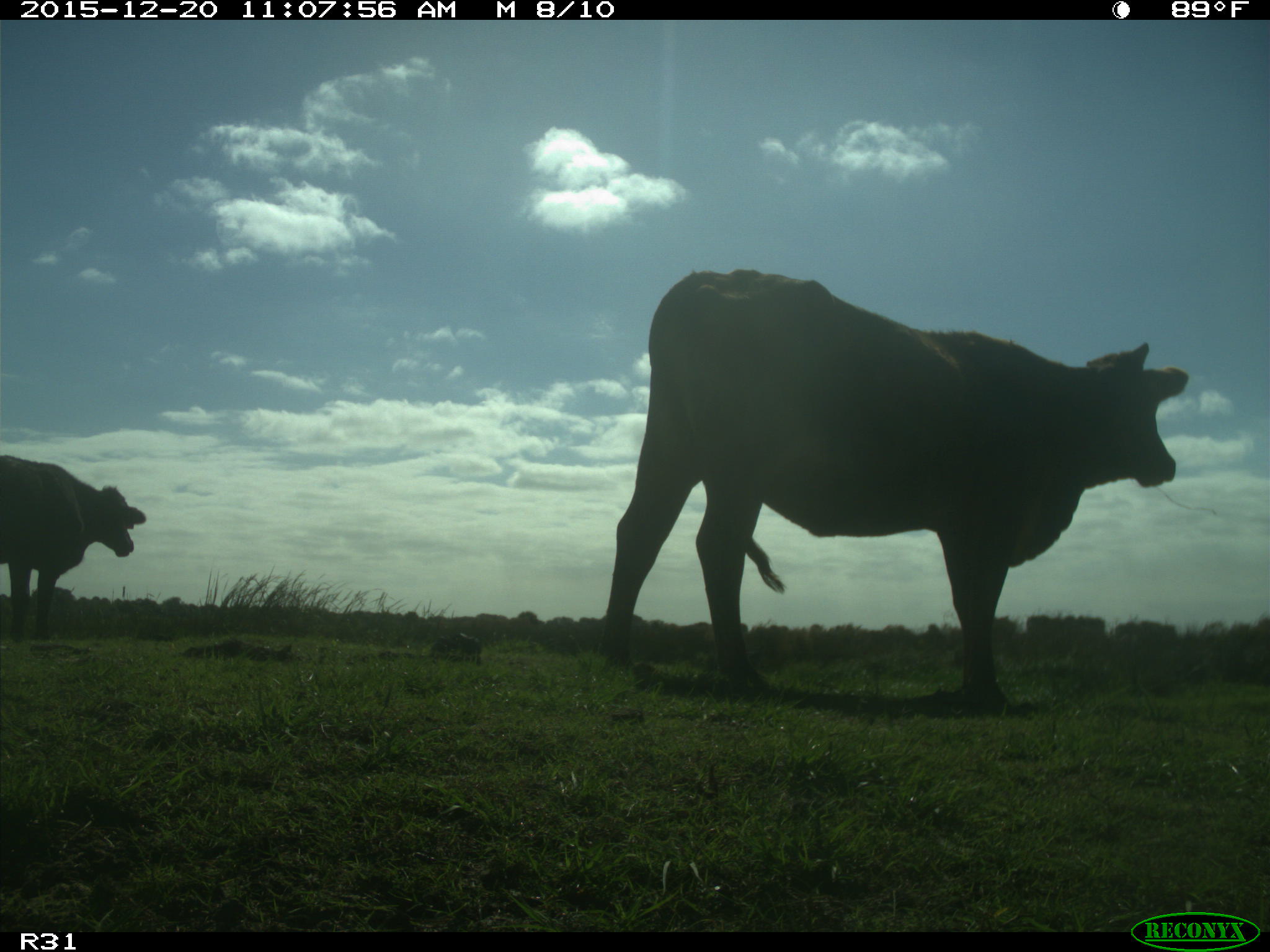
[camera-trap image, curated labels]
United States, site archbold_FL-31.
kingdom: Animalia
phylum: Chordata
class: Mammalia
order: Artiodactyla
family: Bovidae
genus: Bos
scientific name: Bos taurus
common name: domestic cow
Bos taurus (domestic cow).